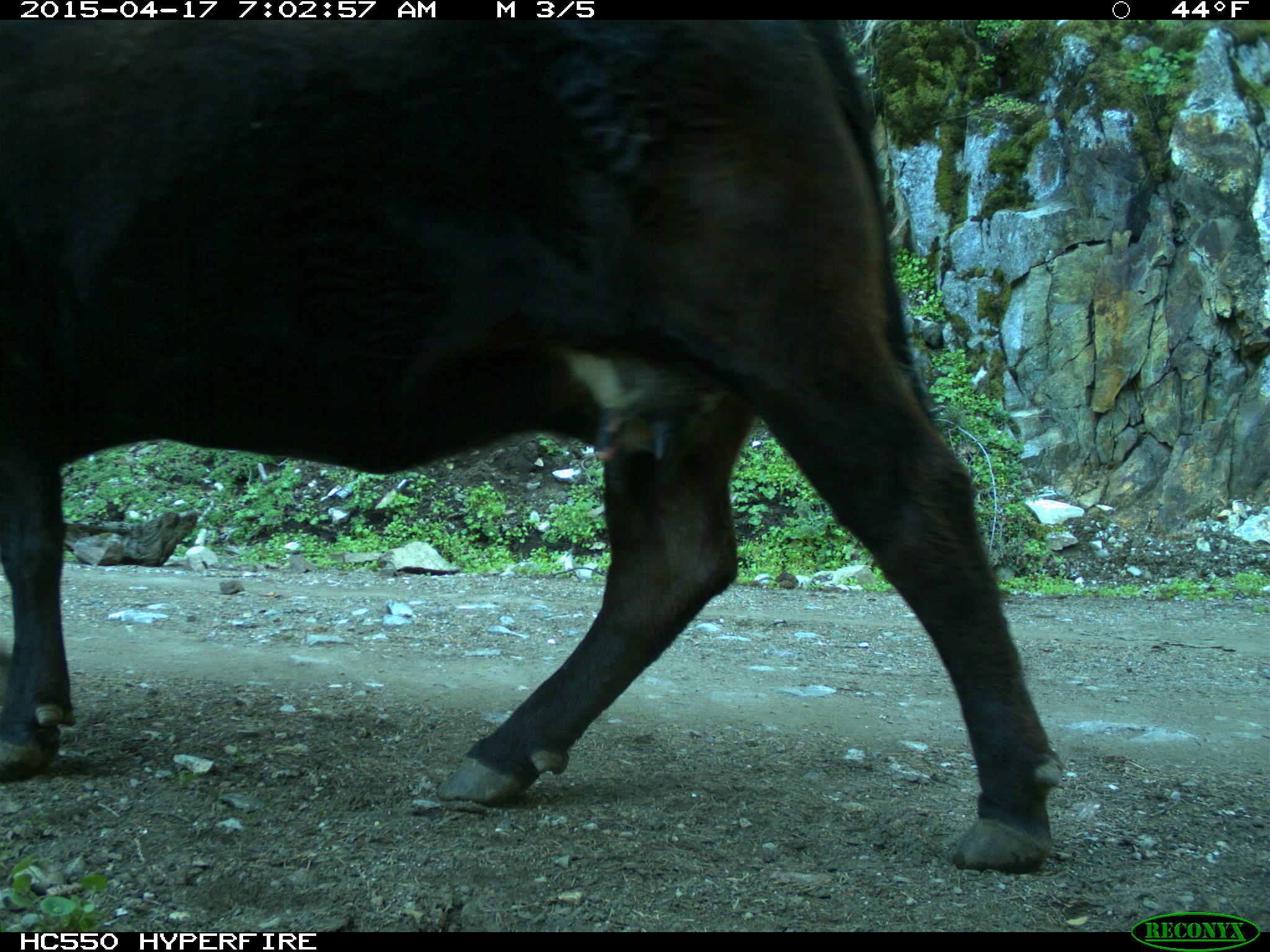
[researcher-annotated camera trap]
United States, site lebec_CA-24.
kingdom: Animalia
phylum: Chordata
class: Mammalia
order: Artiodactyla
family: Bovidae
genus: Bos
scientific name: Bos taurus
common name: domestic cow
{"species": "Bos taurus (domestic cow)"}